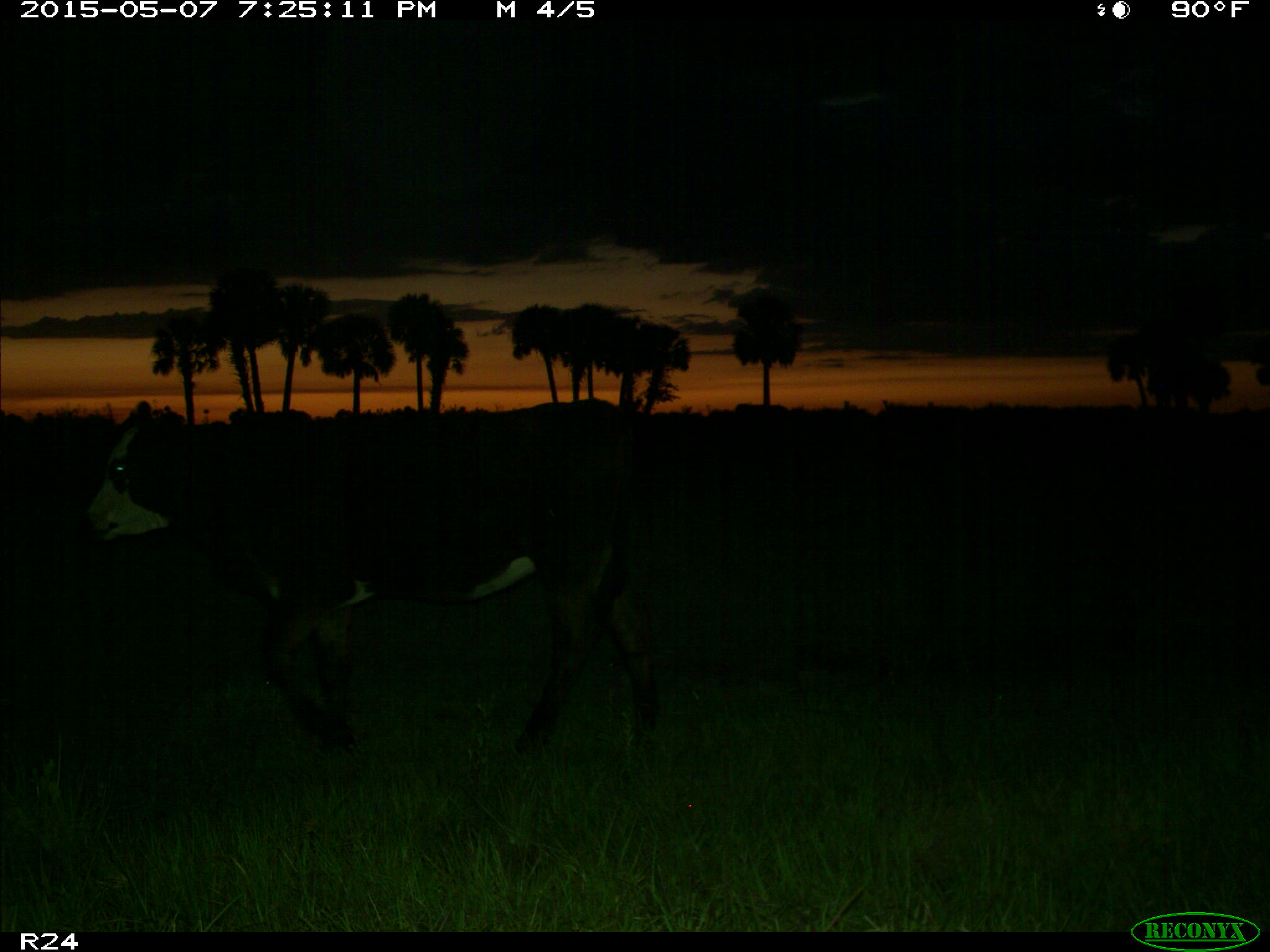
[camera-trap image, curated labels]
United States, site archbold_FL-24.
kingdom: Animalia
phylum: Chordata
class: Mammalia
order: Artiodactyla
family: Bovidae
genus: Bos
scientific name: Bos taurus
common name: domestic cow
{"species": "Bos taurus (domestic cow)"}